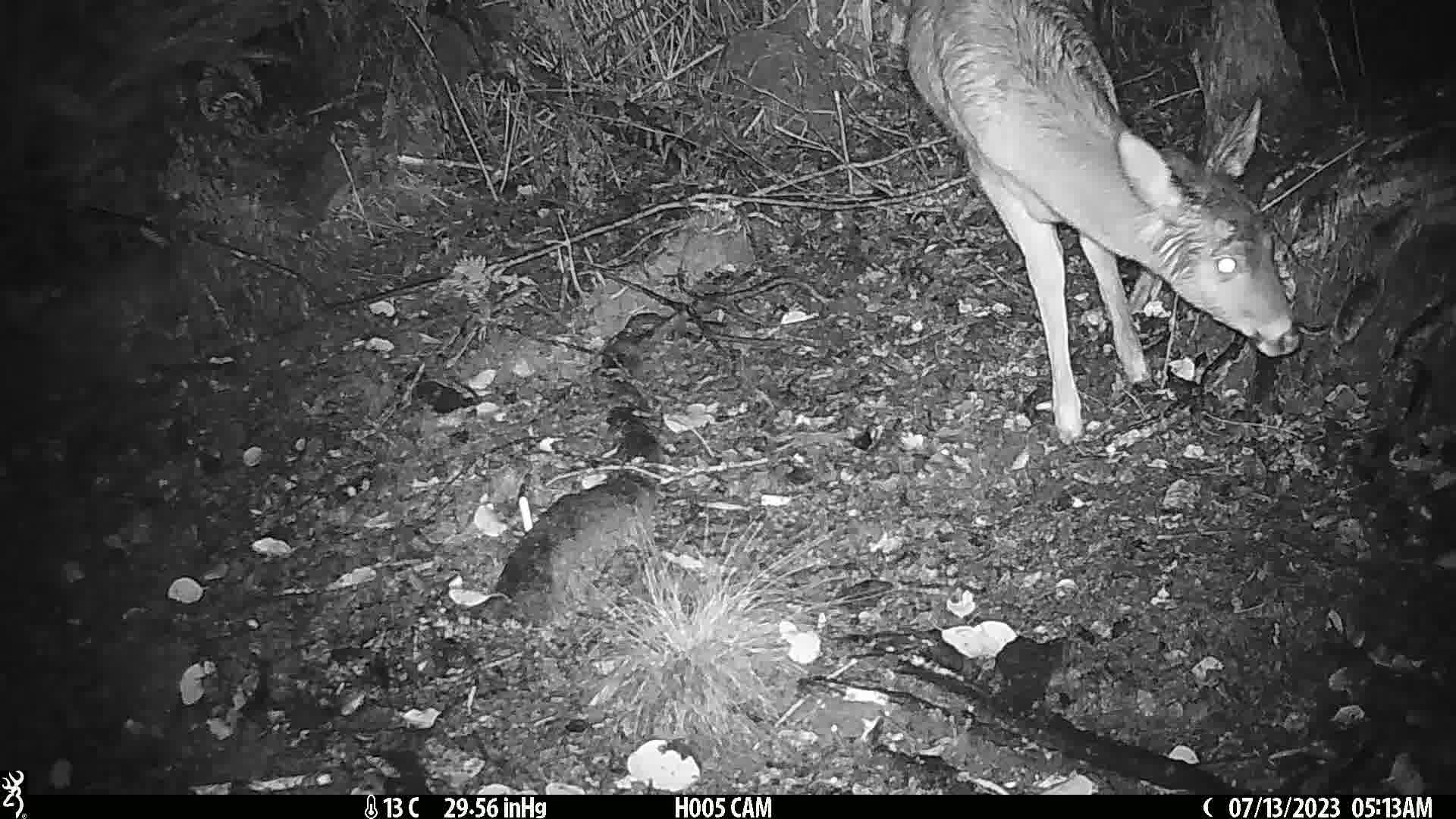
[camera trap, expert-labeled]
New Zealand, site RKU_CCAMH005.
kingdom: Animalia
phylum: Chordata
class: Mammalia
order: Artiodactyla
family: Cervidae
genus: Odocoileus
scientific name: Odocoileus virginianus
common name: white-tailed deer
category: white tailed deer